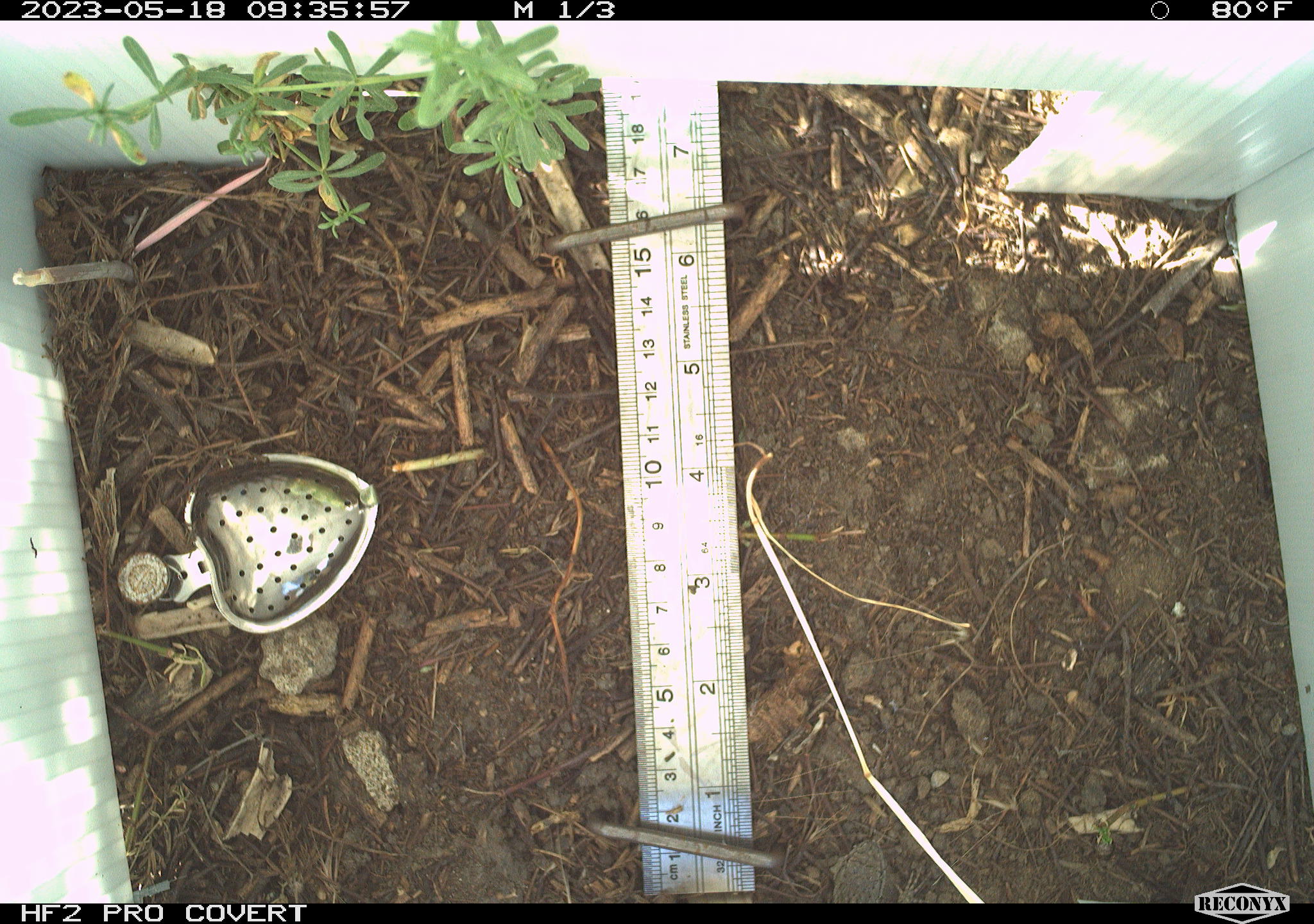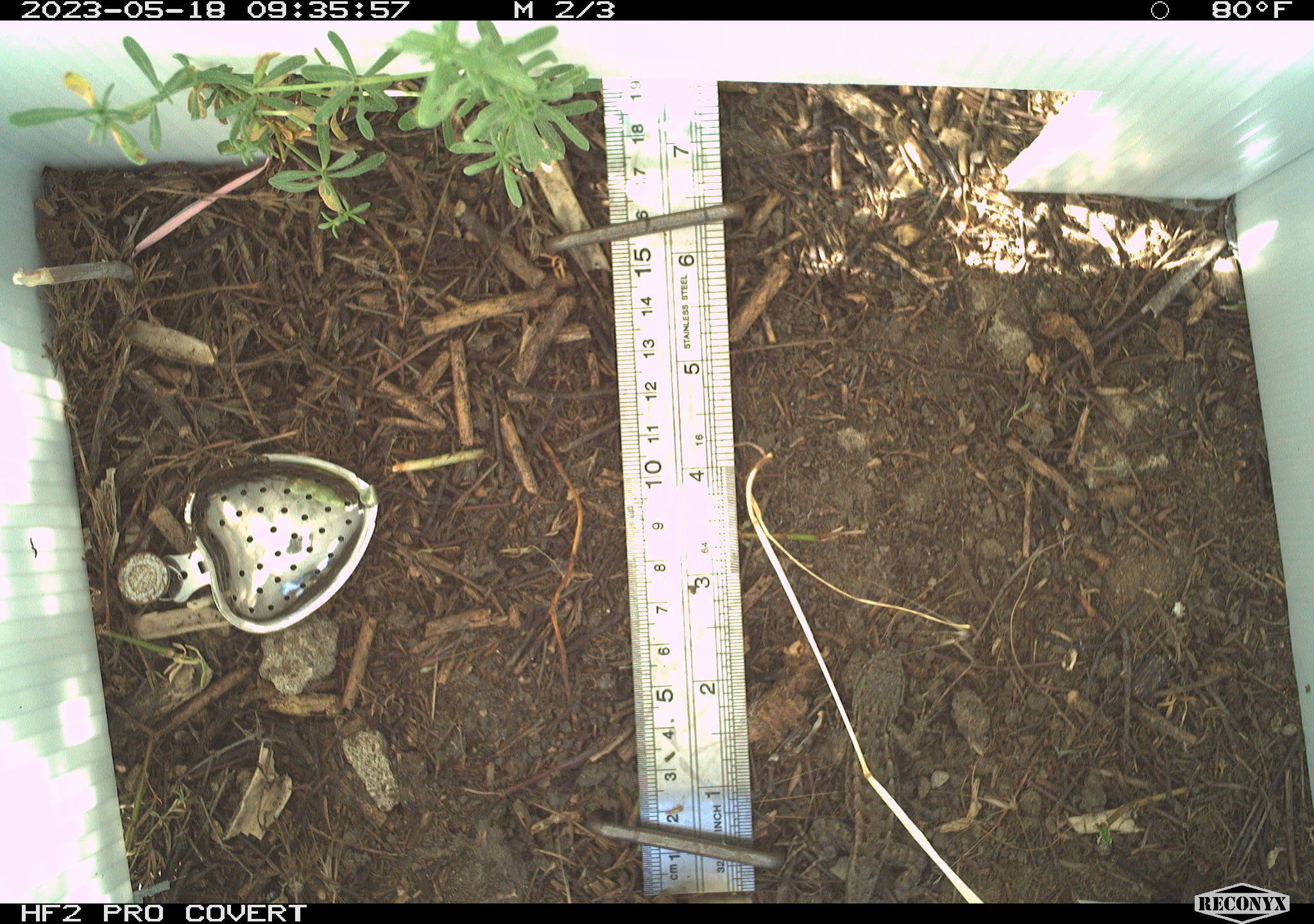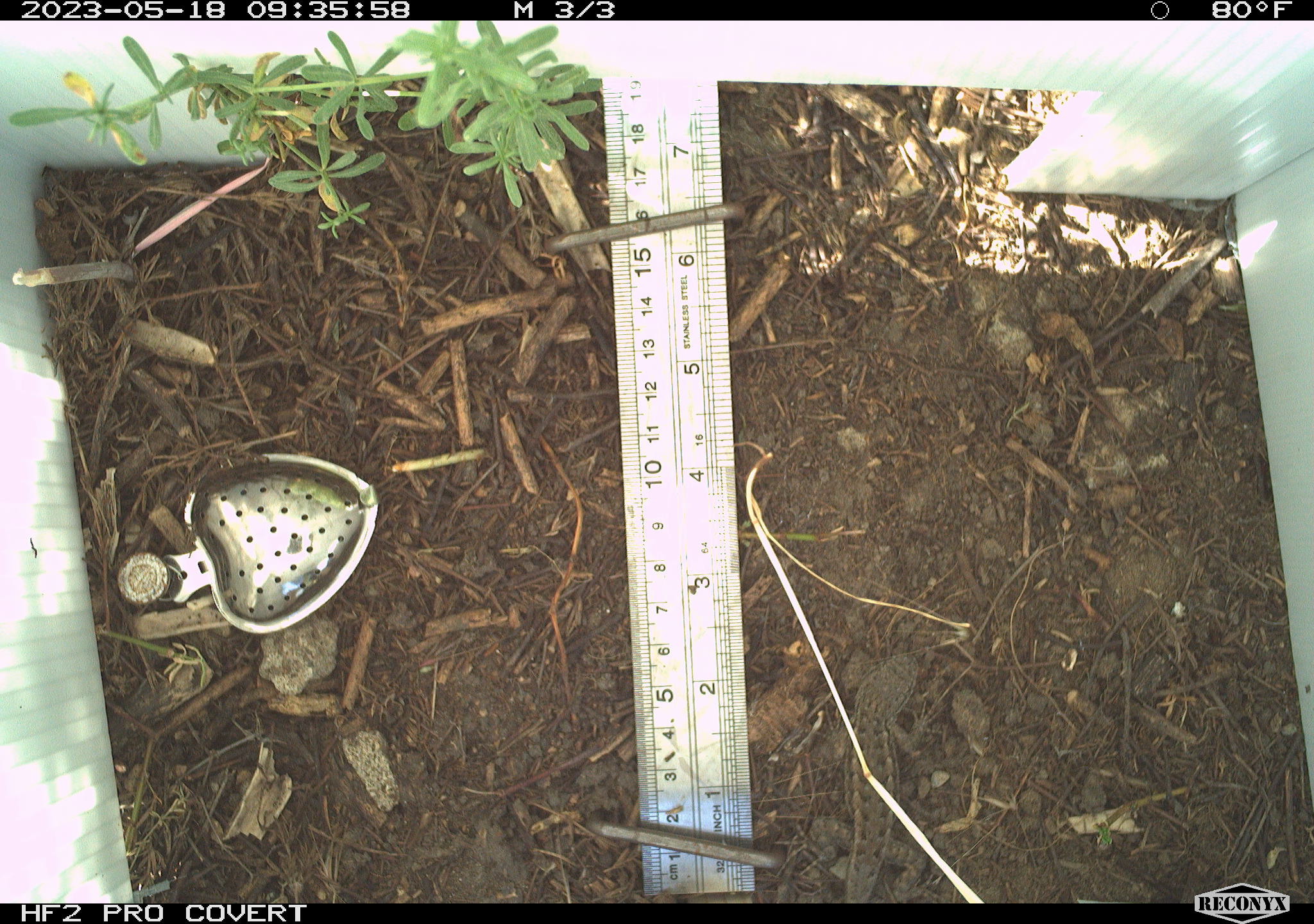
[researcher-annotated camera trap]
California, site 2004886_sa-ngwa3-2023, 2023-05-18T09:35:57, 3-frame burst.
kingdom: Animalia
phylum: Chordata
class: Reptilia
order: Squamata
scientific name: Squamata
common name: lizards and snakes